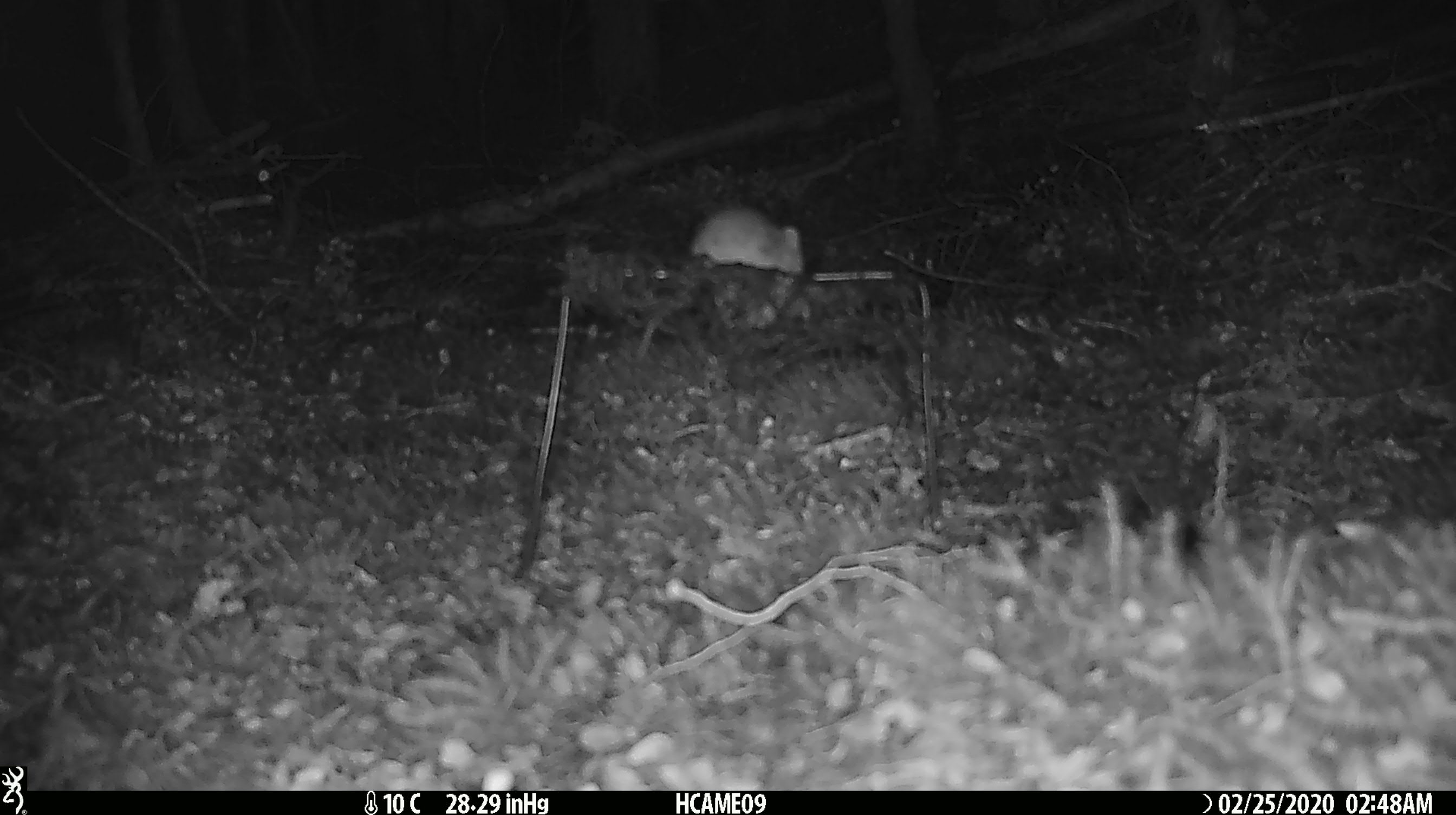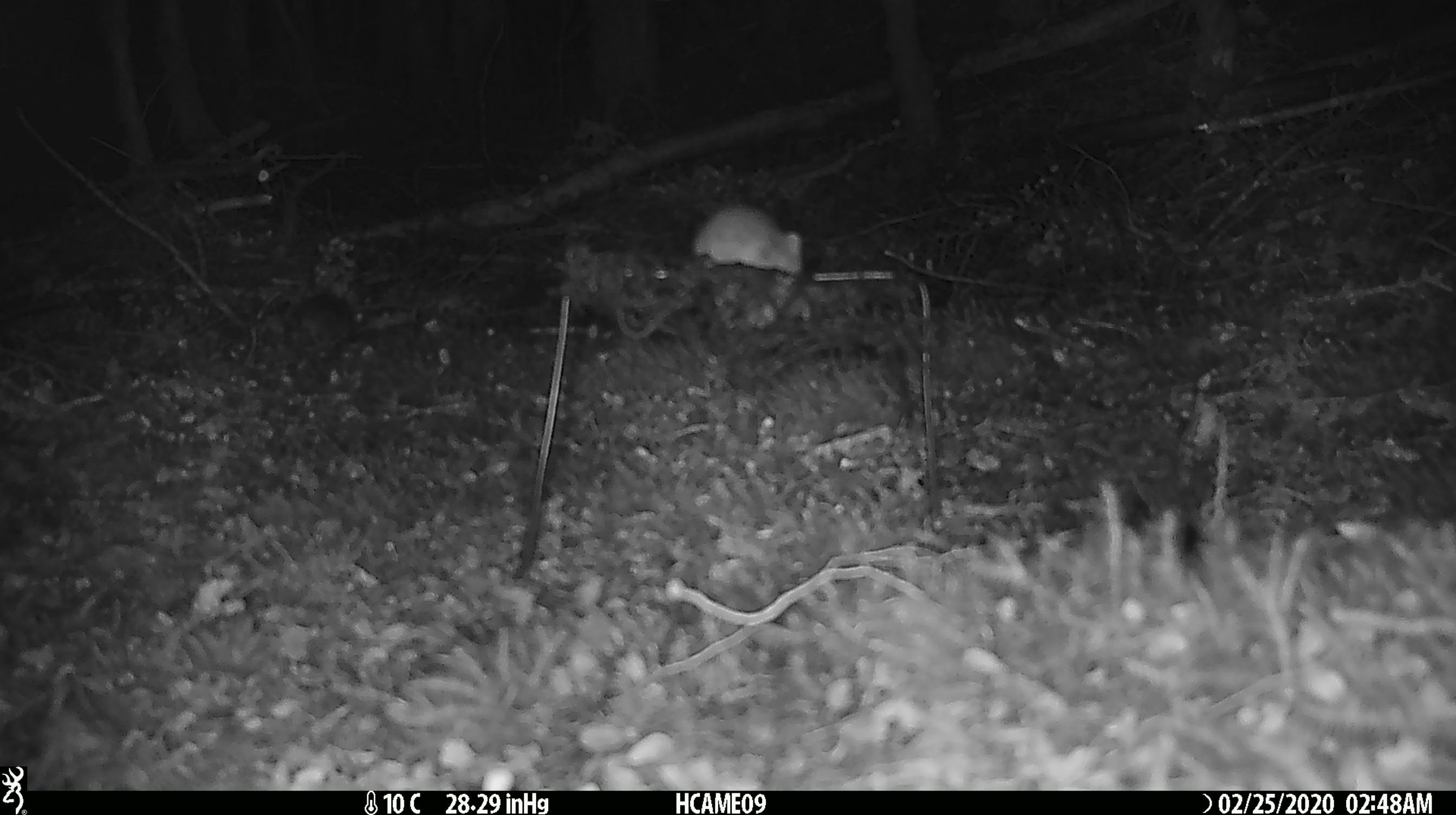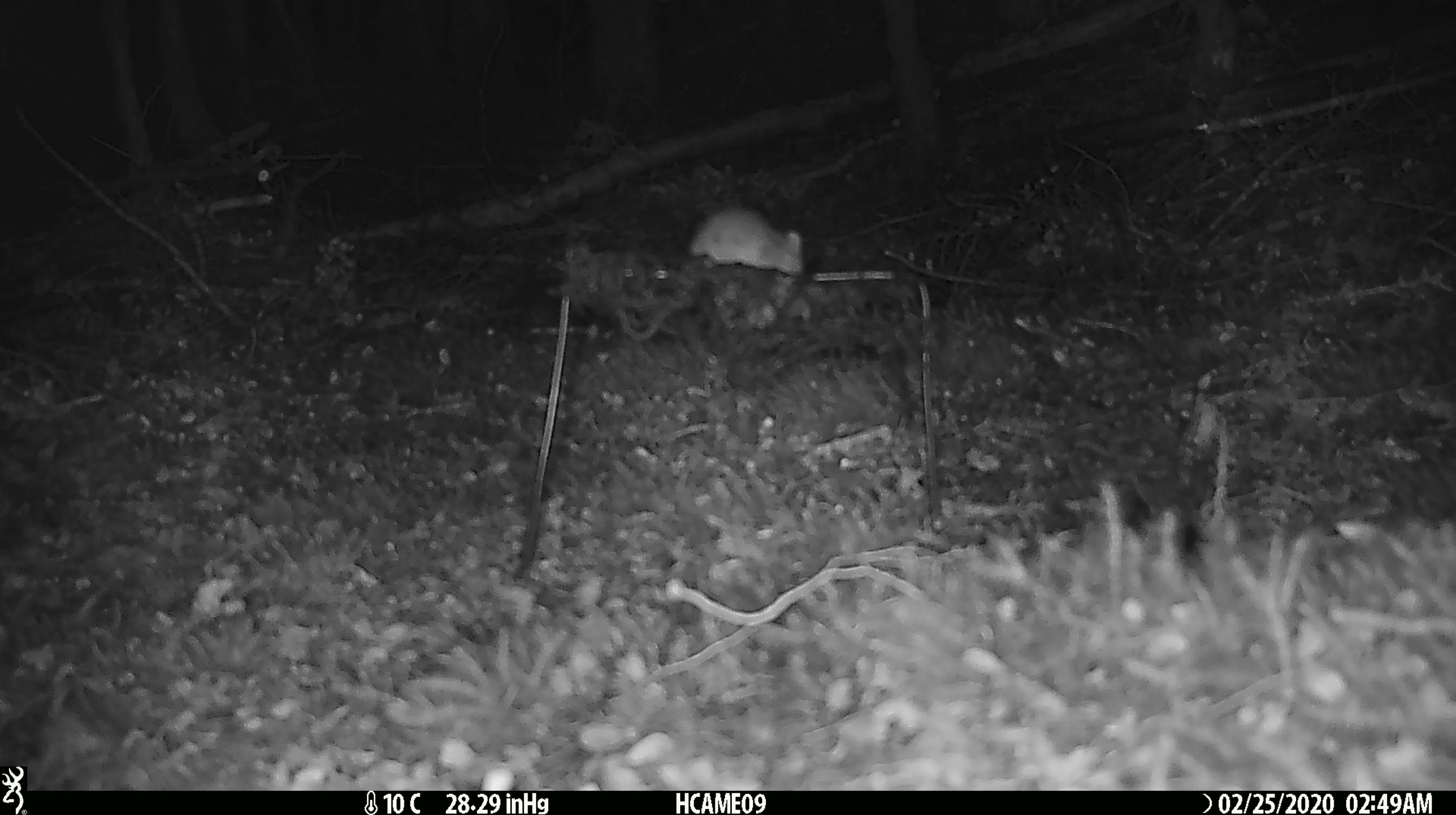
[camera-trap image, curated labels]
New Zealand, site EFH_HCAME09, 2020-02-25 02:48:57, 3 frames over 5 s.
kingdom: Animalia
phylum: Chordata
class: Mammalia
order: Rodentia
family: Muridae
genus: Mus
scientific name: Mus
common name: mouse